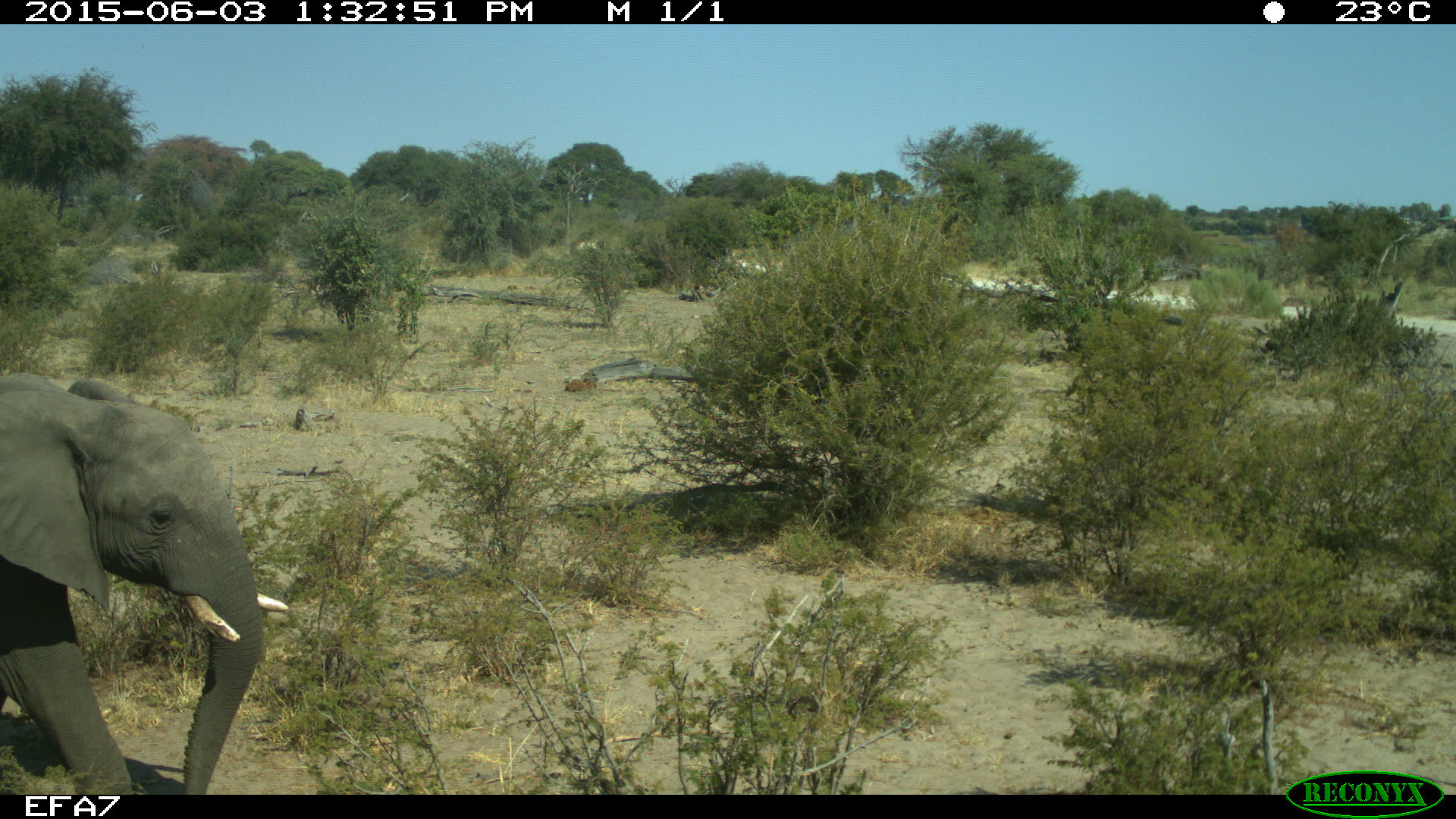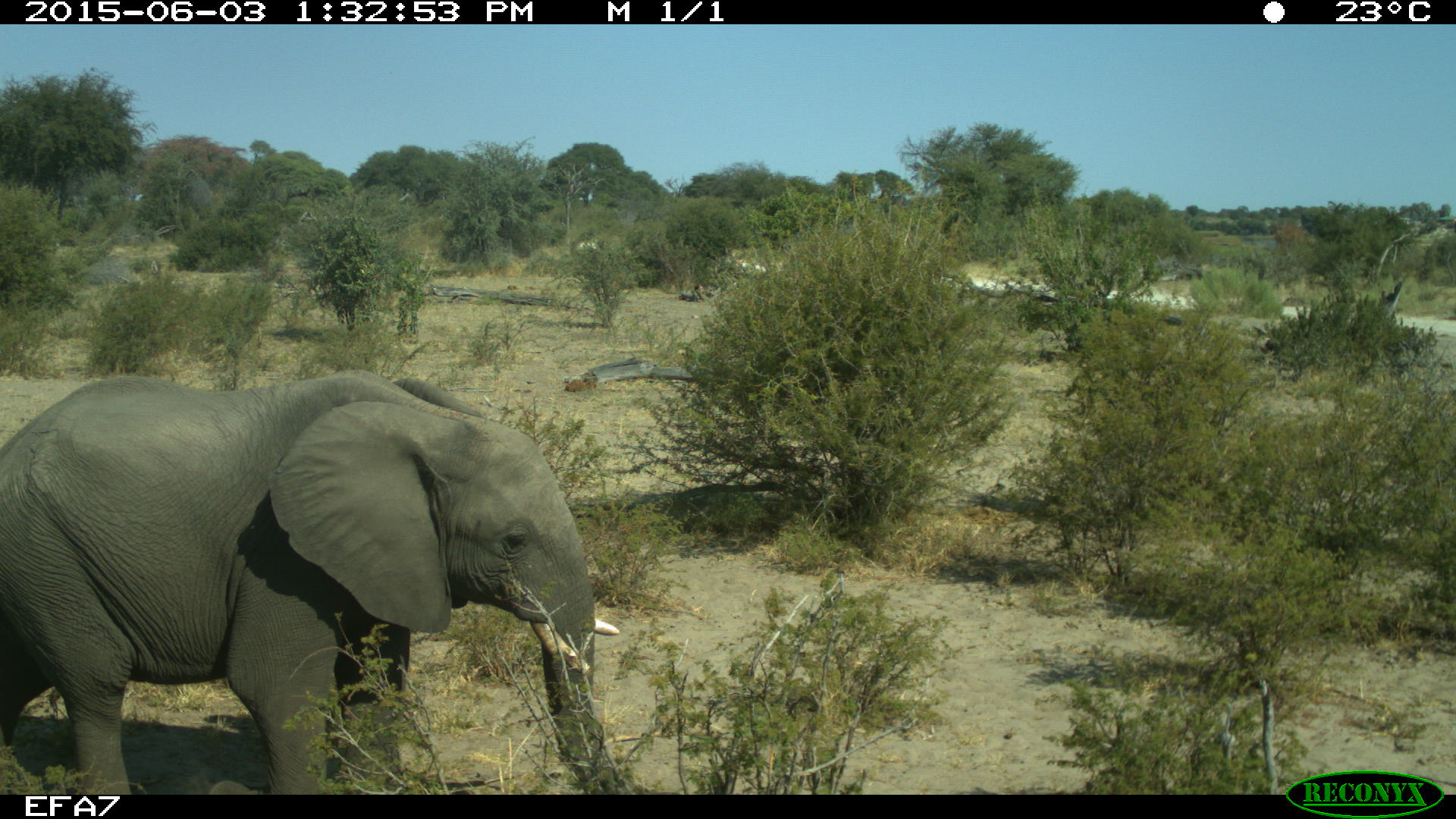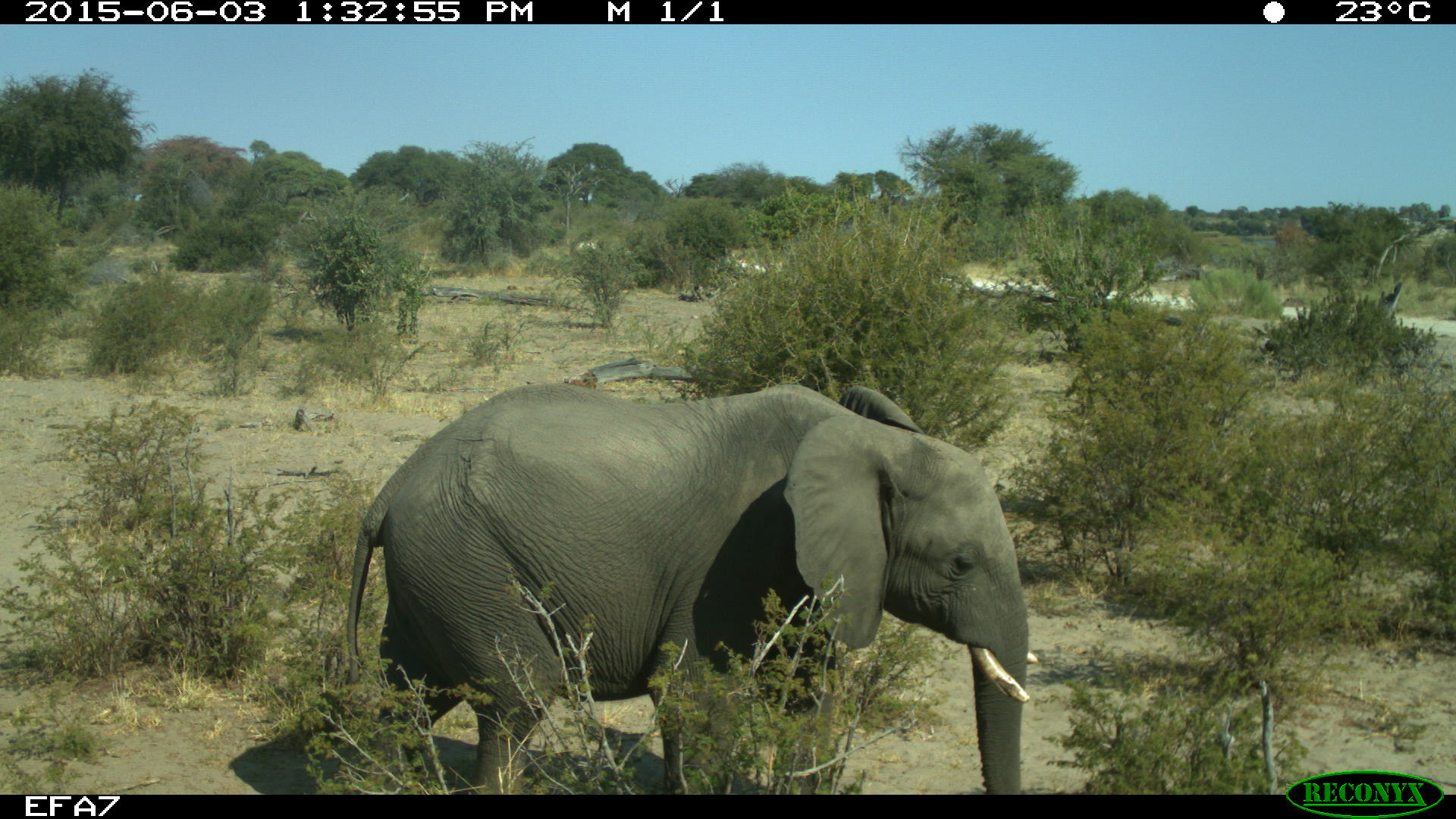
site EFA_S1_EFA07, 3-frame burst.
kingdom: Animalia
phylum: Chordata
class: Mammalia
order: Proboscidea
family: Elephantidae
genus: Loxodonta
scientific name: Loxodonta africana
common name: african bush elephant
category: elephant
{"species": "elephant (african bush elephant) (Loxodonta africana)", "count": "1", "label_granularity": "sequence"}